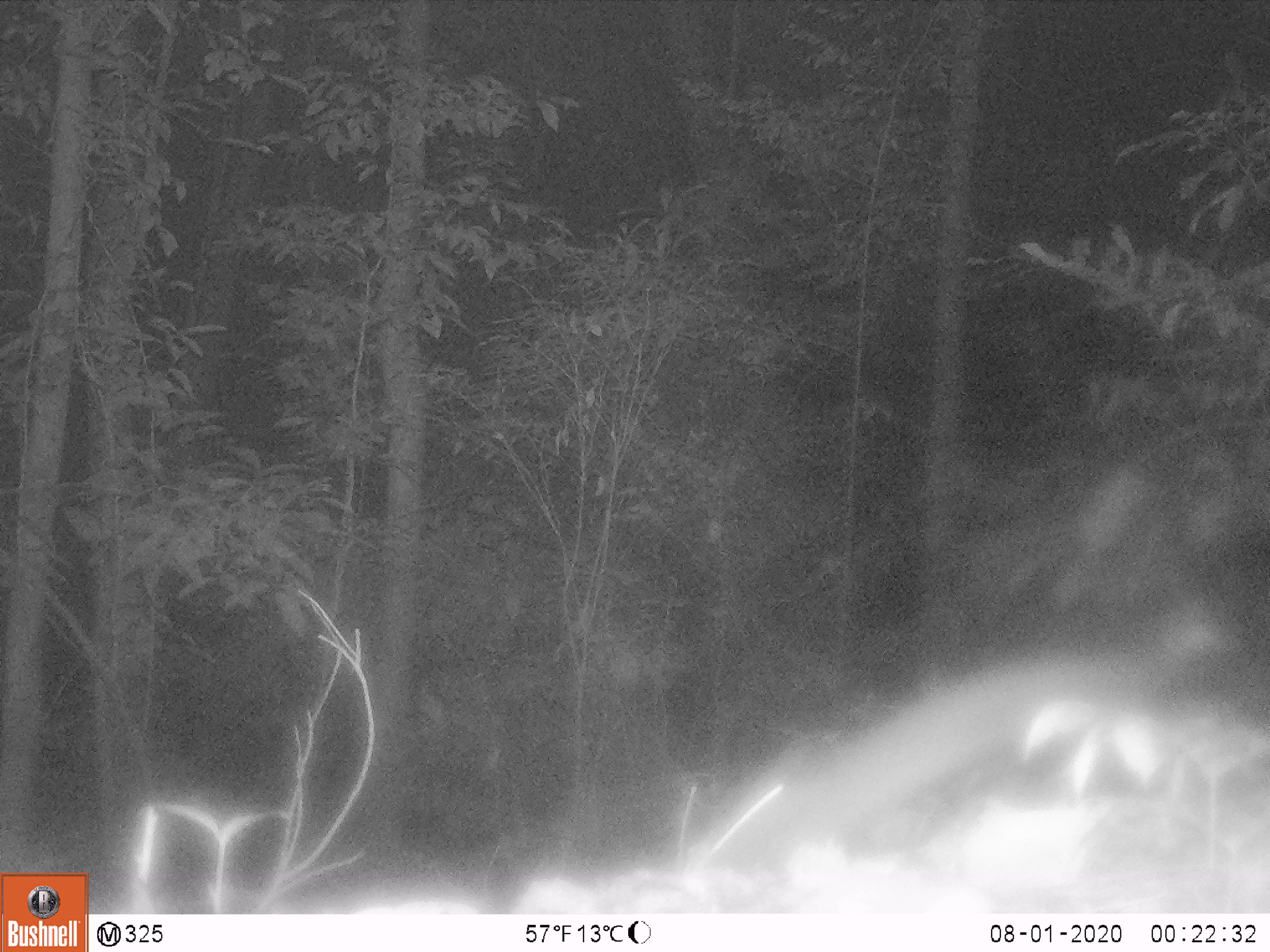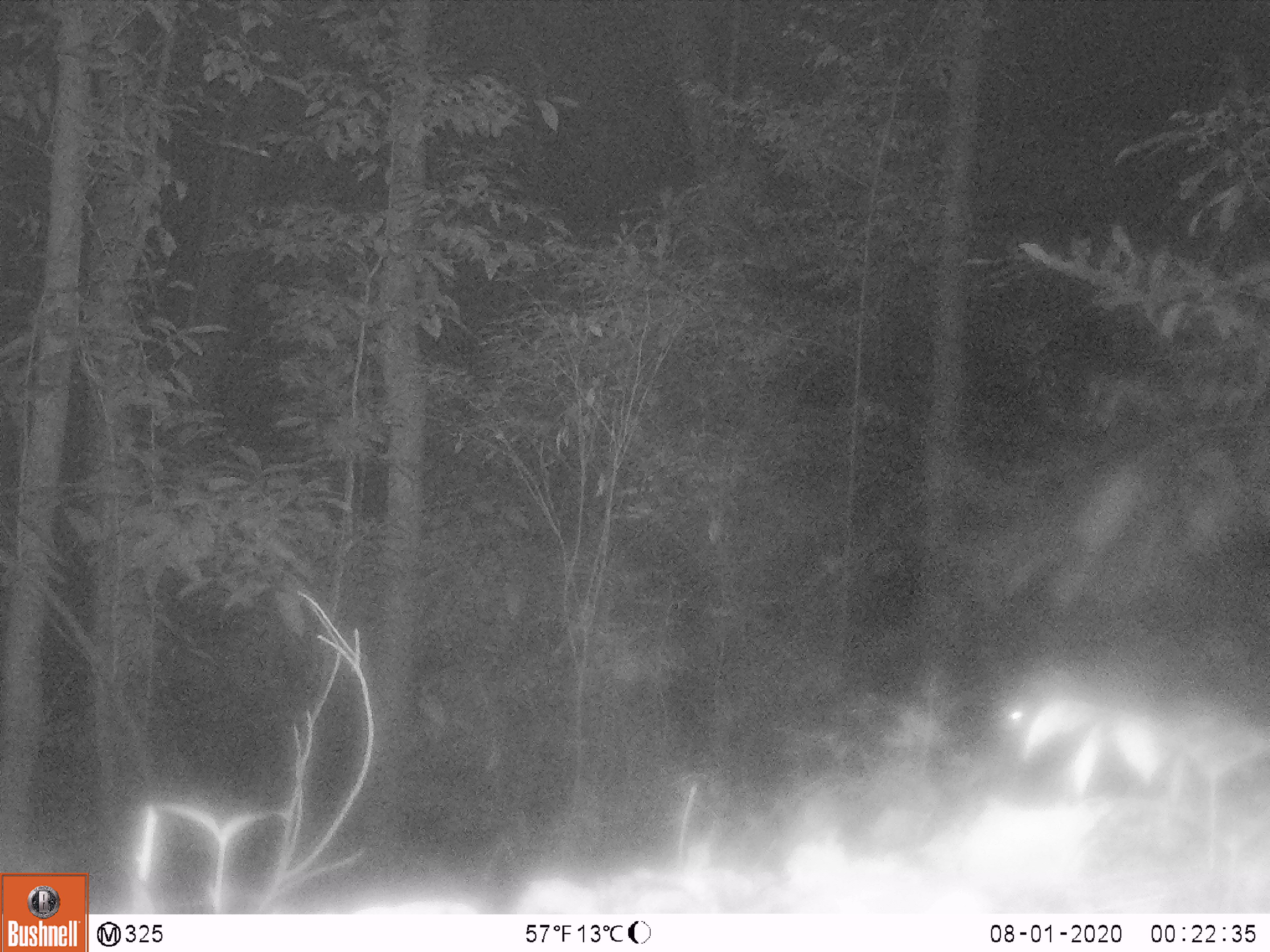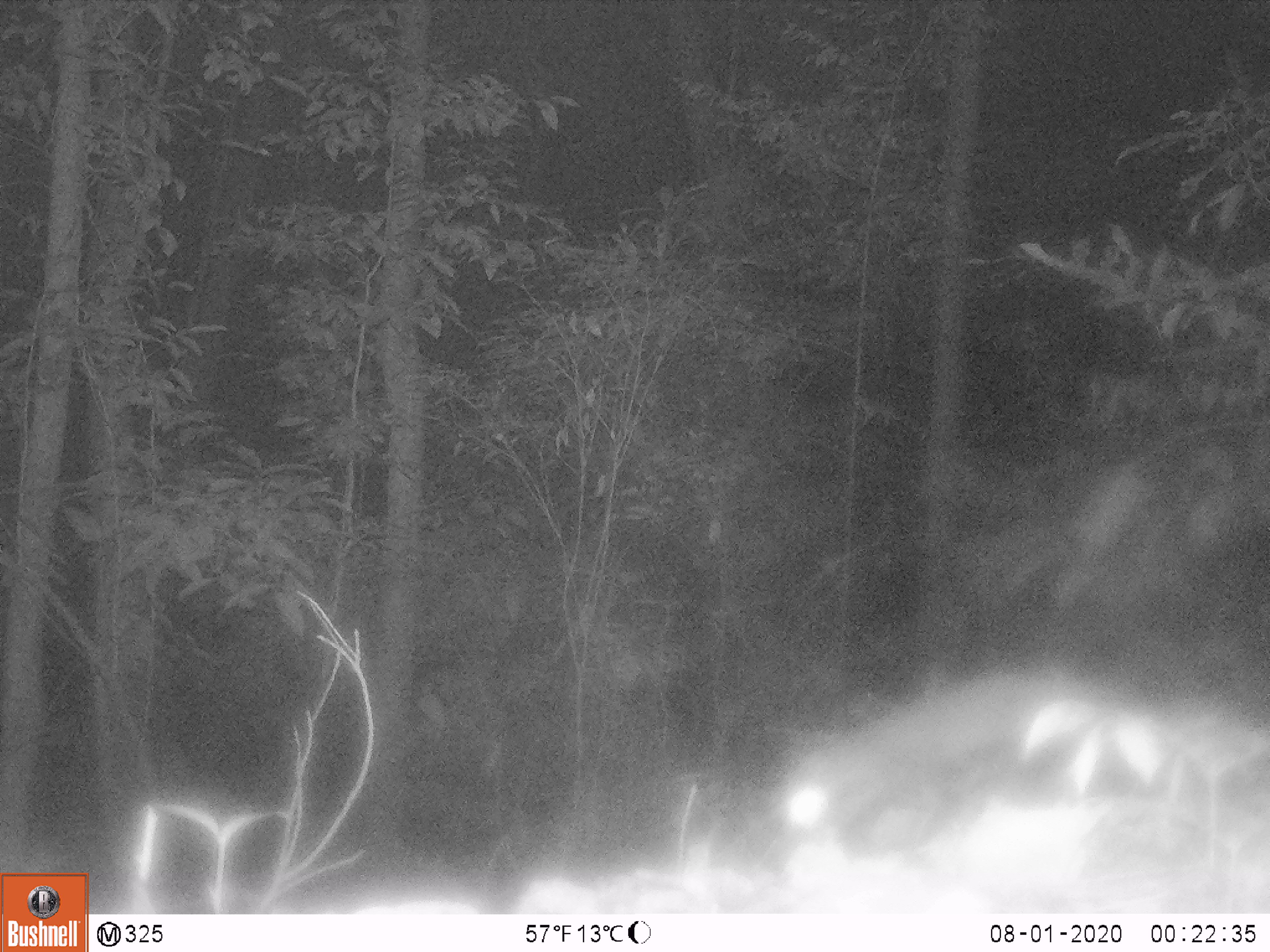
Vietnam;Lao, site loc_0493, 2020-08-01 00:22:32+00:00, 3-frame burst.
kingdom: Animalia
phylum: Chordata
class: Mammalia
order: Carnivora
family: Mustelidae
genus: Melogale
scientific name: Melogale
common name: ferret badger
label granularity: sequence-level